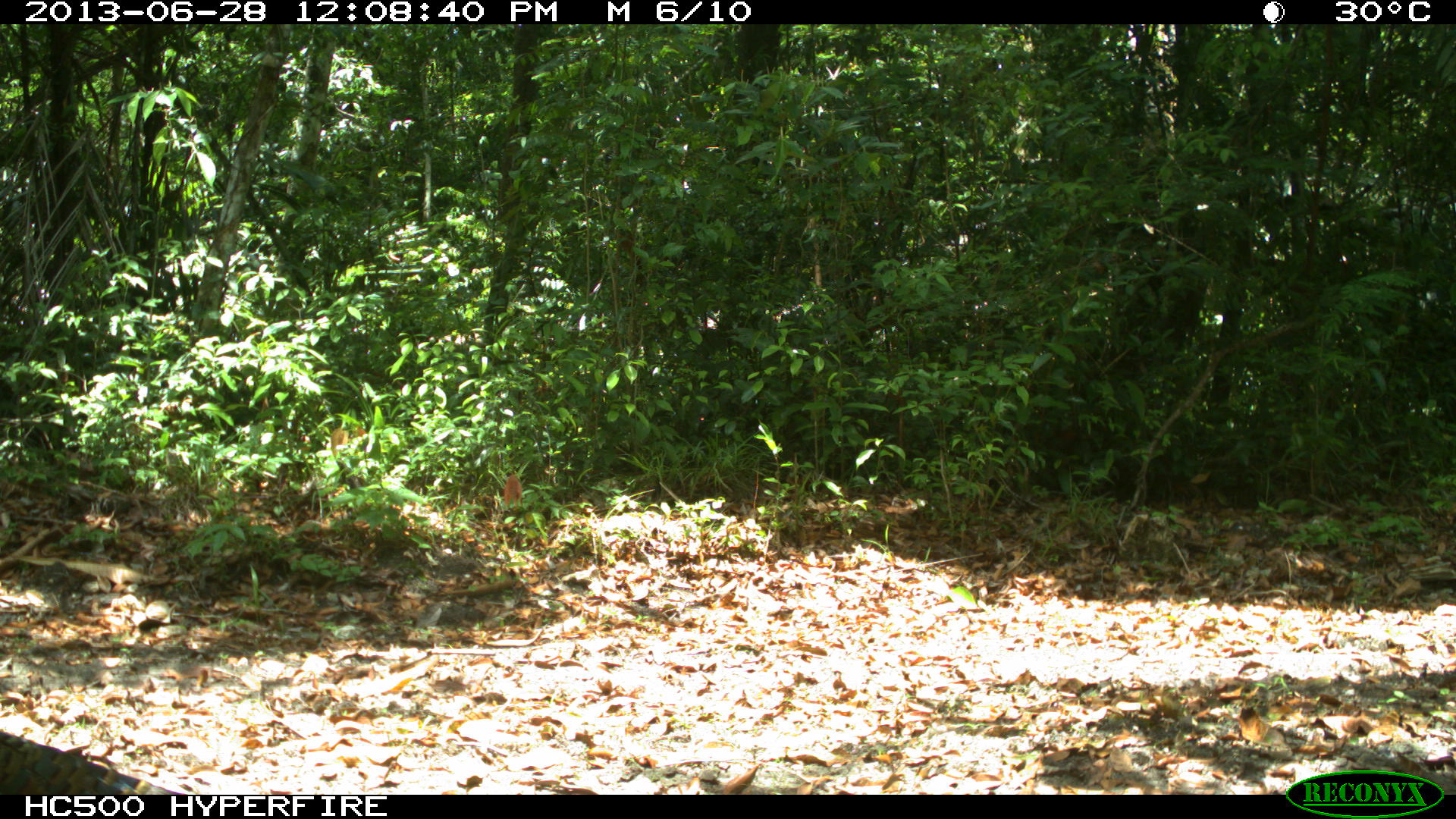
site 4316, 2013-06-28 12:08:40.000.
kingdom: Animalia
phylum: Chordata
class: Aves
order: Galliformes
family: Phasianidae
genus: Meleagris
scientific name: Meleagris ocellata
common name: ocellated turkey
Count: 1.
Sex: male.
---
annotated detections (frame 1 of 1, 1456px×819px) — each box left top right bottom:
meleagris ocellata: 0 720 172 793